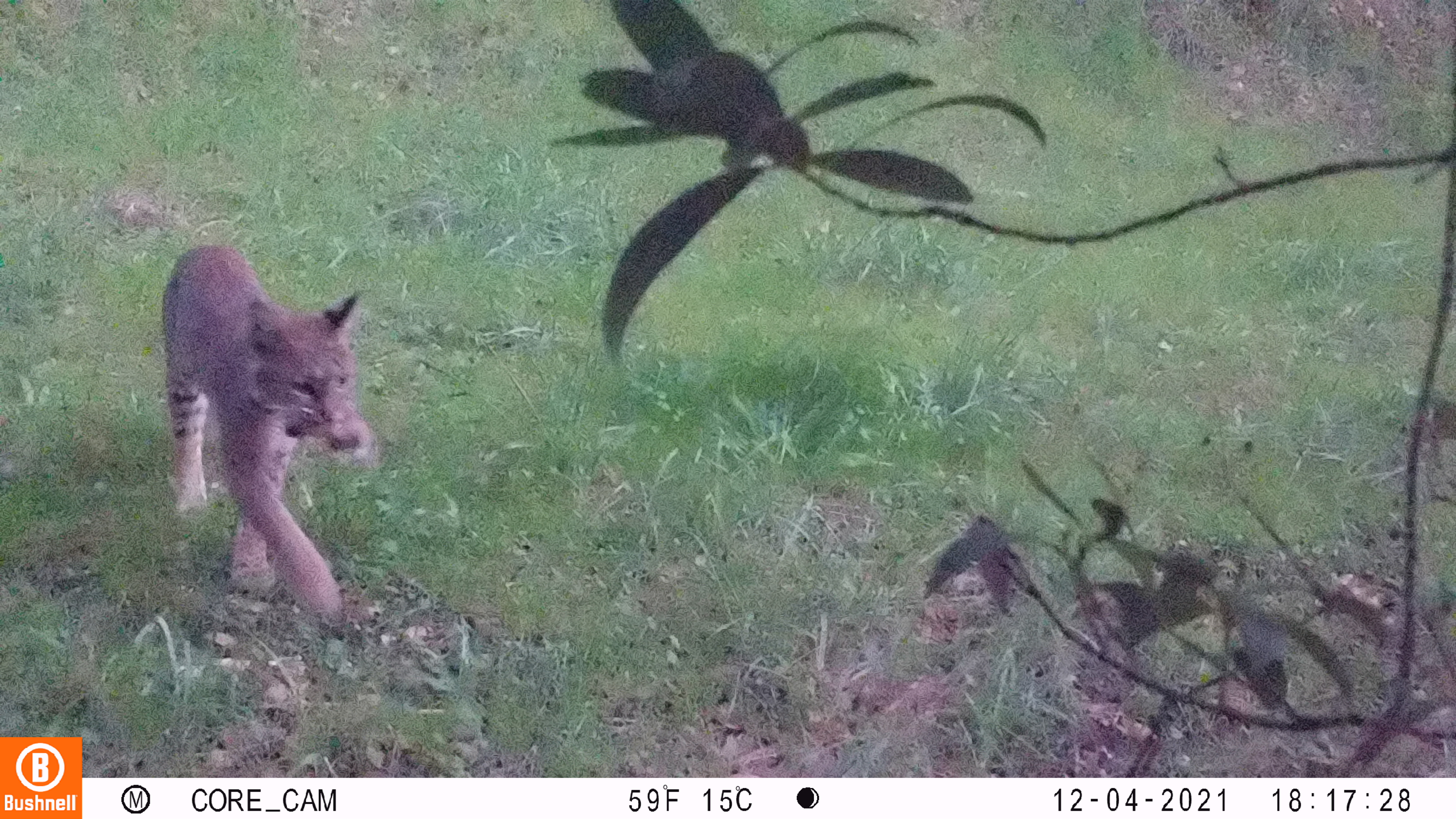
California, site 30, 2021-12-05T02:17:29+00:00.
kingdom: Animalia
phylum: Chordata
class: Mammalia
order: Carnivora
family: Felidae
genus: Lynx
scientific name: Lynx rufus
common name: bobcat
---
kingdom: Animalia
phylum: Chordata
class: Mammalia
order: Rodentia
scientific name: Rodentia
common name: mouse or rat